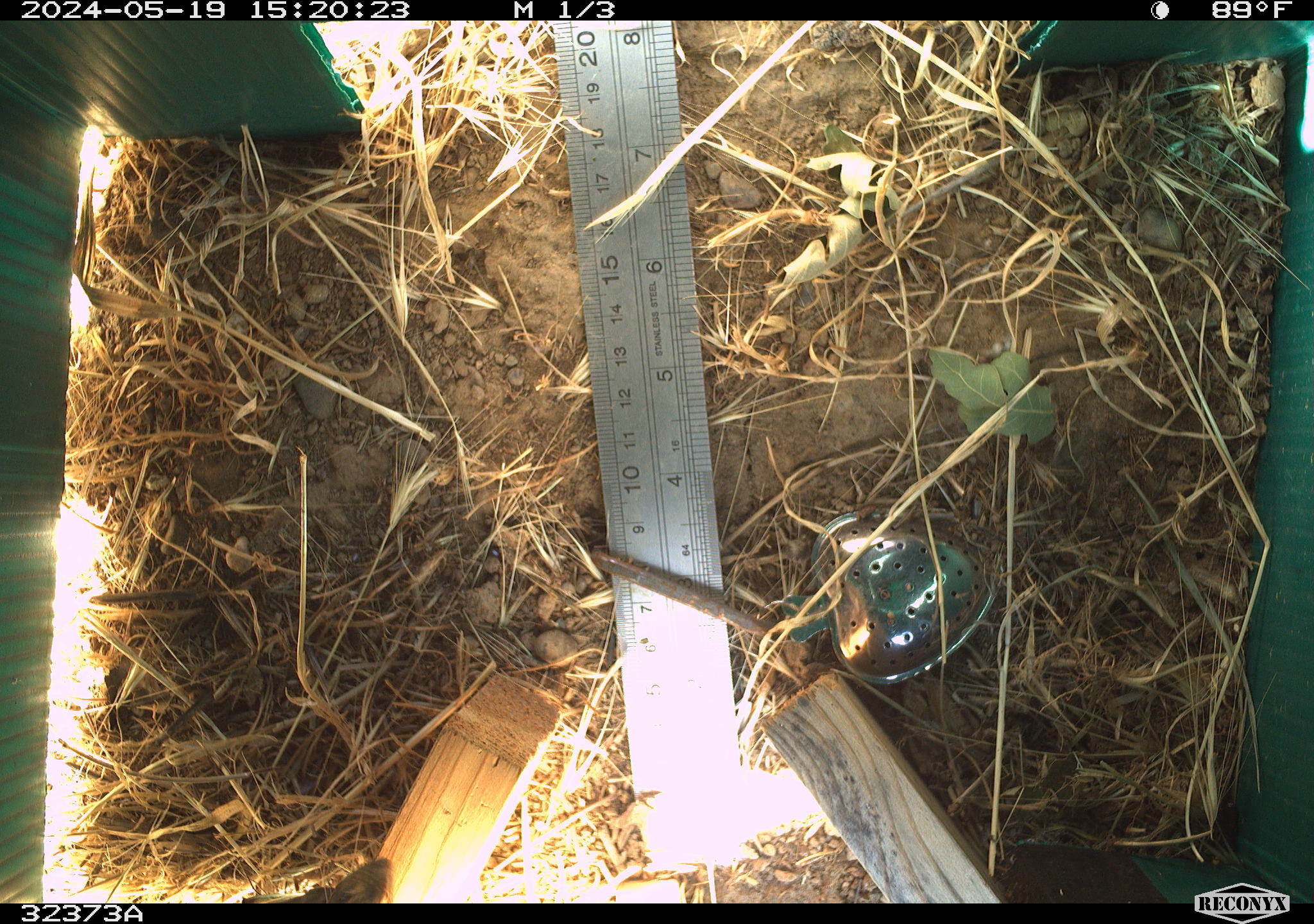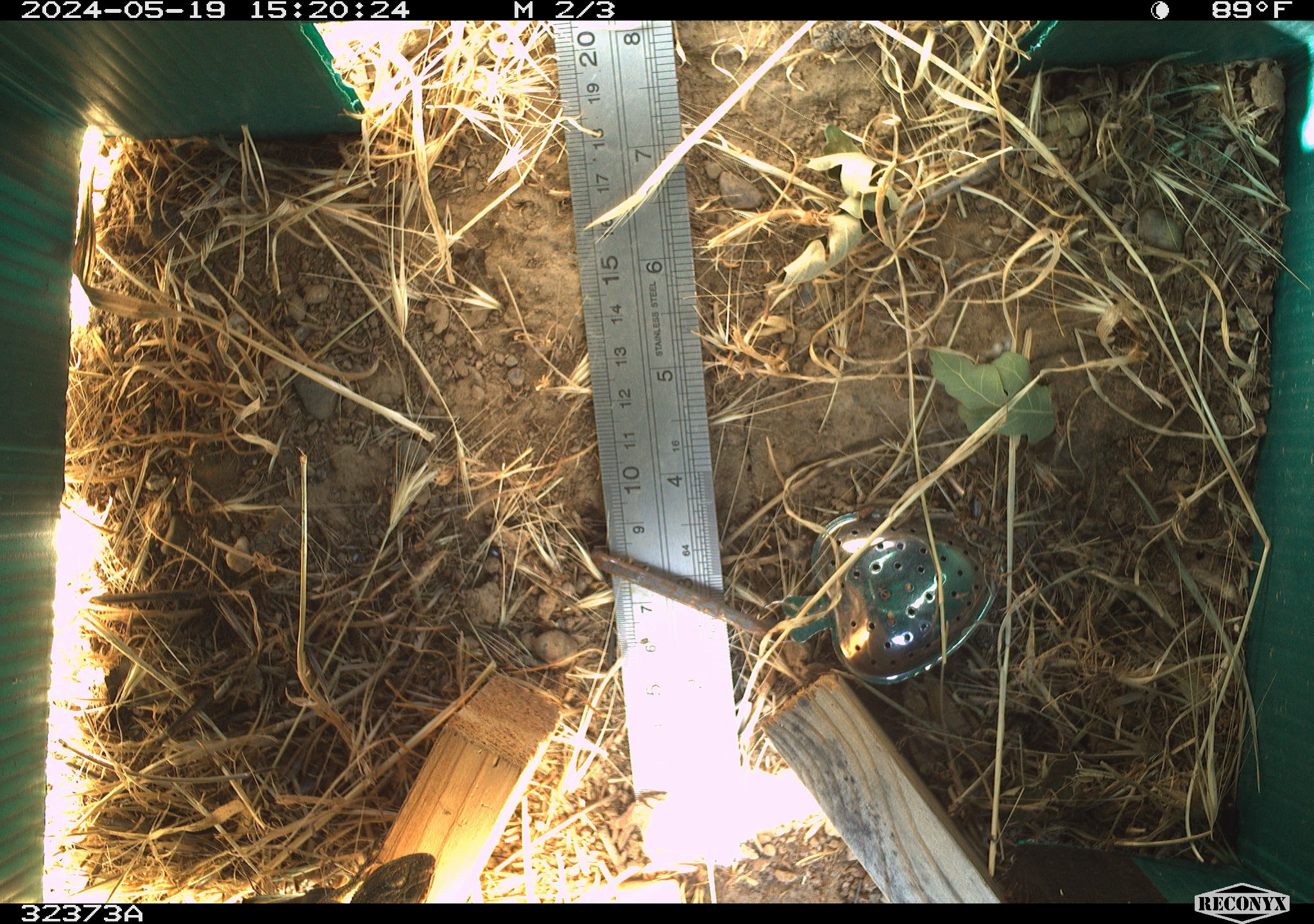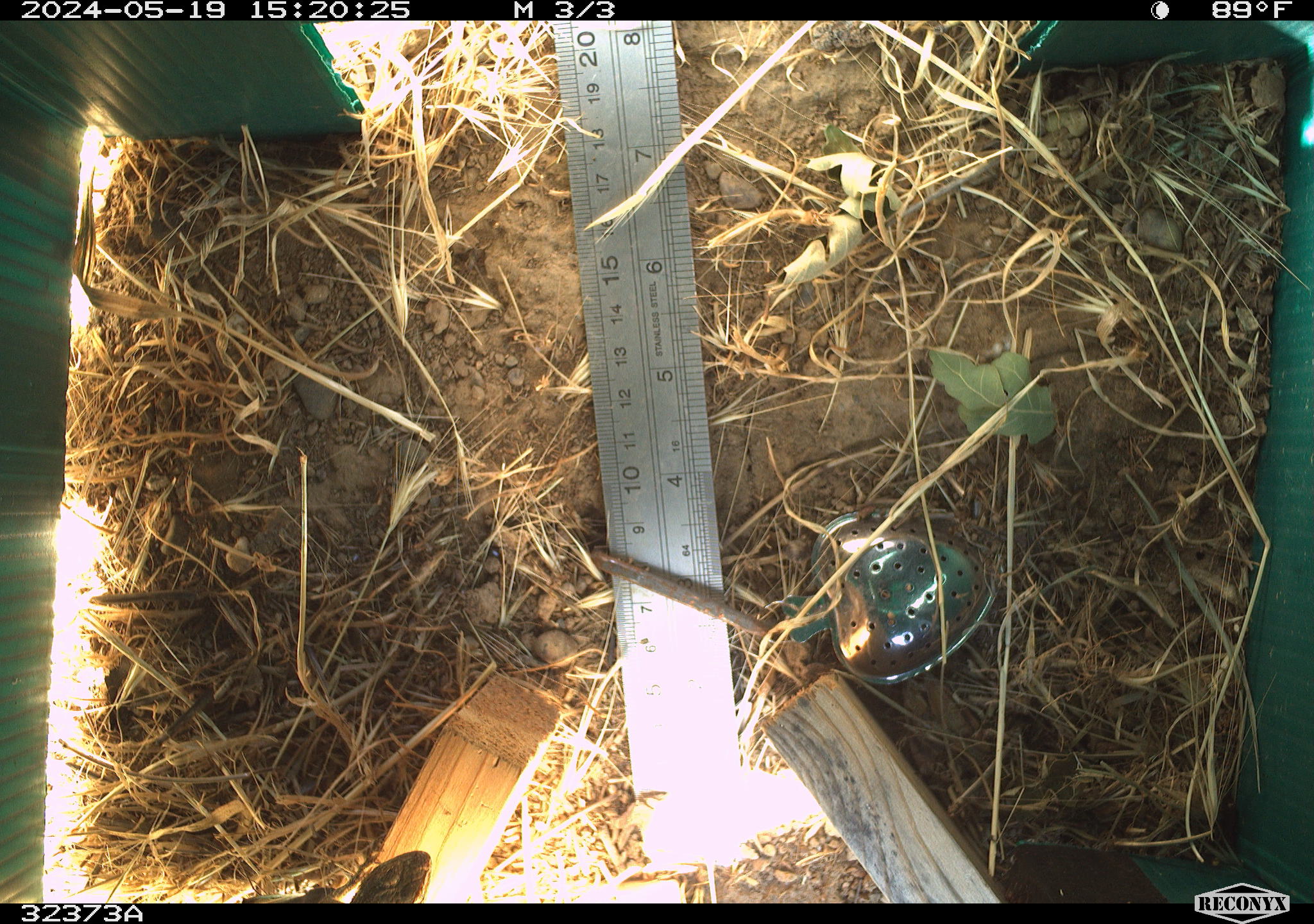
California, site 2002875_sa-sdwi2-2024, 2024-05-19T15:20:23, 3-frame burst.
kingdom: Animalia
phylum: Chordata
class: Reptilia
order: Squamata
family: Phrynosomatidae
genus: Sceloporus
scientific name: Sceloporus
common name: spiny lizards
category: sceloporus species